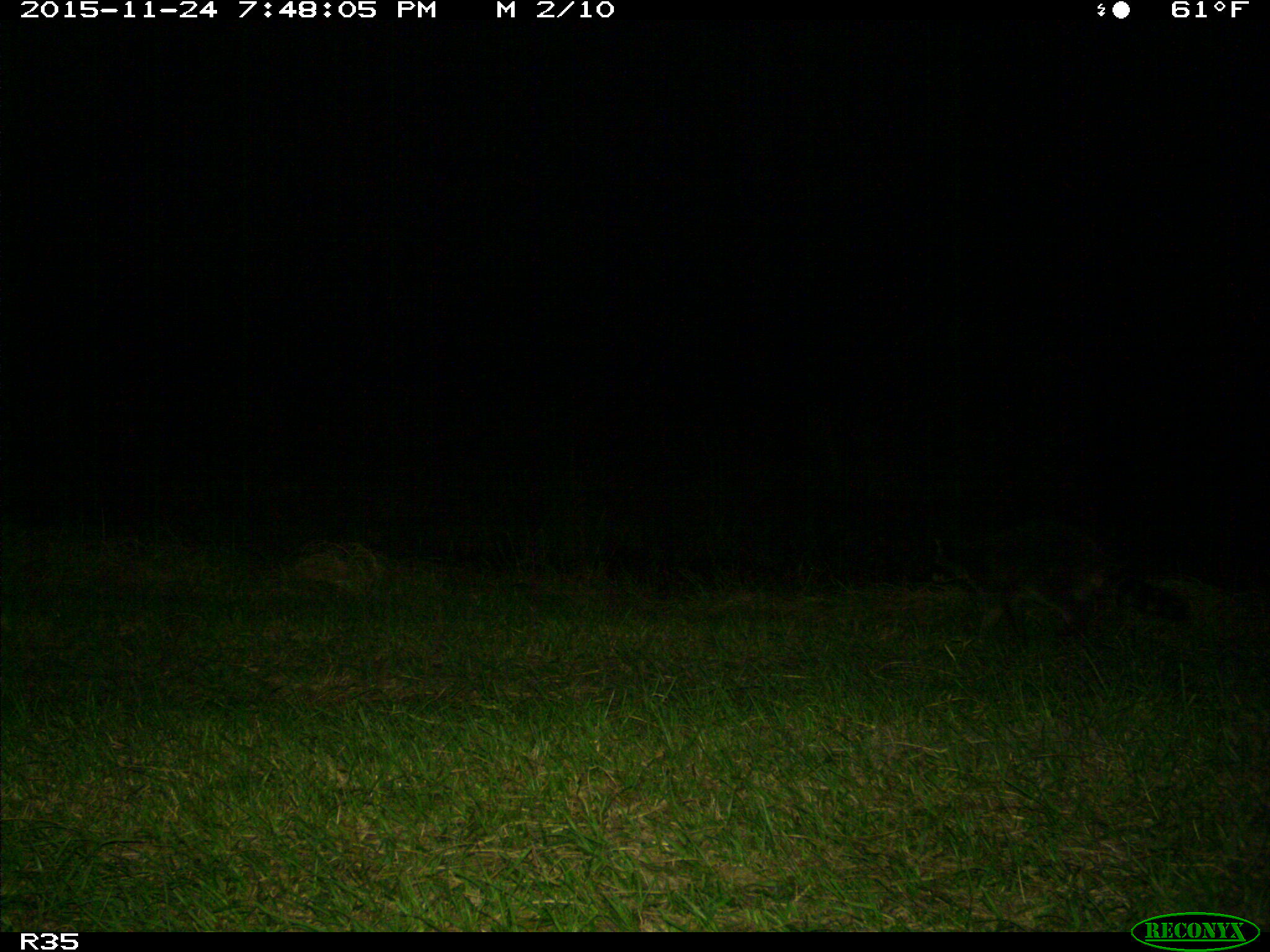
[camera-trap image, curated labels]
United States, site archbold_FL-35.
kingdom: Animalia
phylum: Chordata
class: Mammalia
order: Carnivora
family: Procyonidae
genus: Procyon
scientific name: Procyon lotor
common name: common raccoon